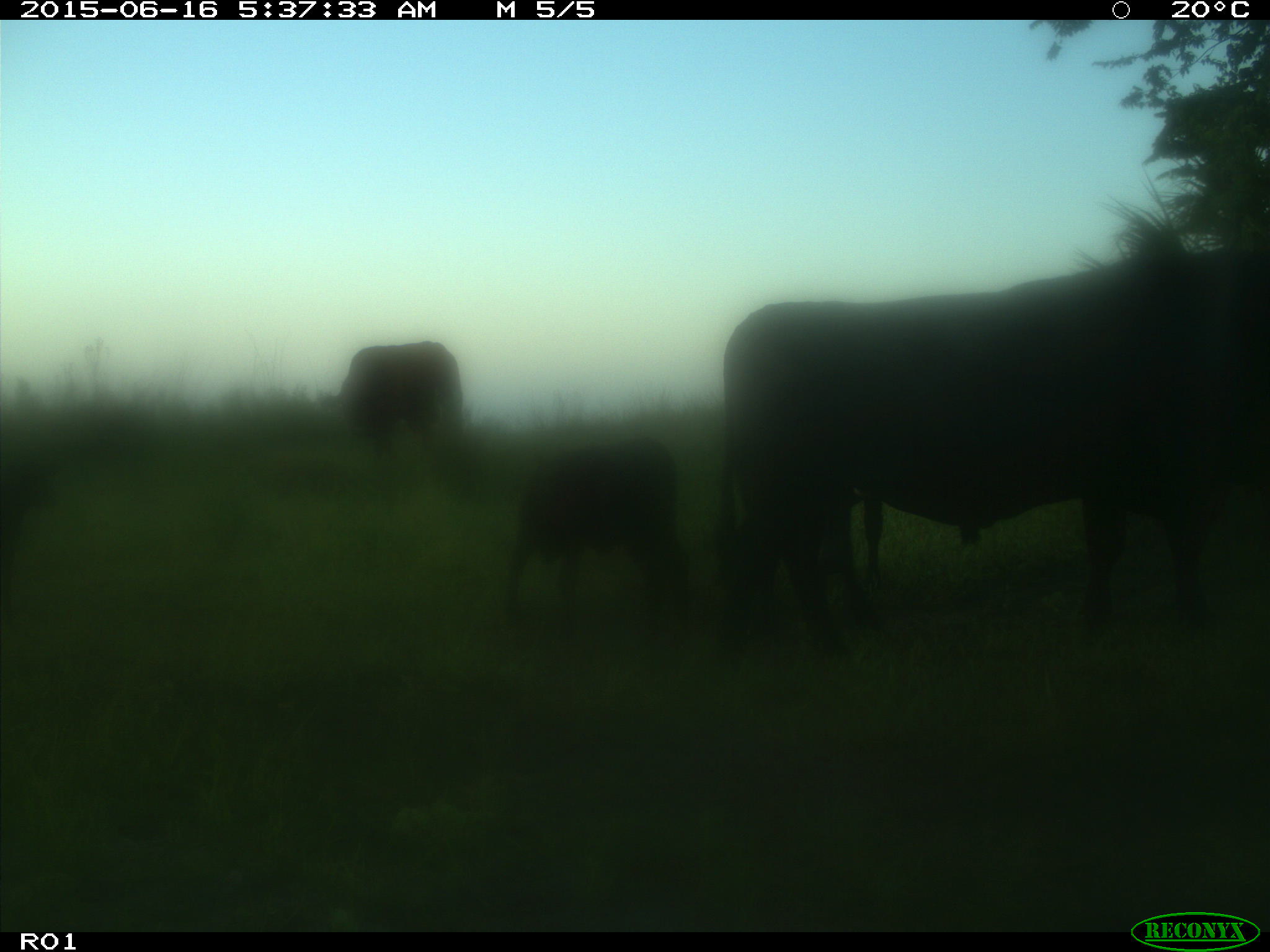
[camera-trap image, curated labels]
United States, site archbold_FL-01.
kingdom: Animalia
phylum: Chordata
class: Mammalia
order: Artiodactyla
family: Bovidae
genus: Bos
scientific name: Bos taurus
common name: domestic cow